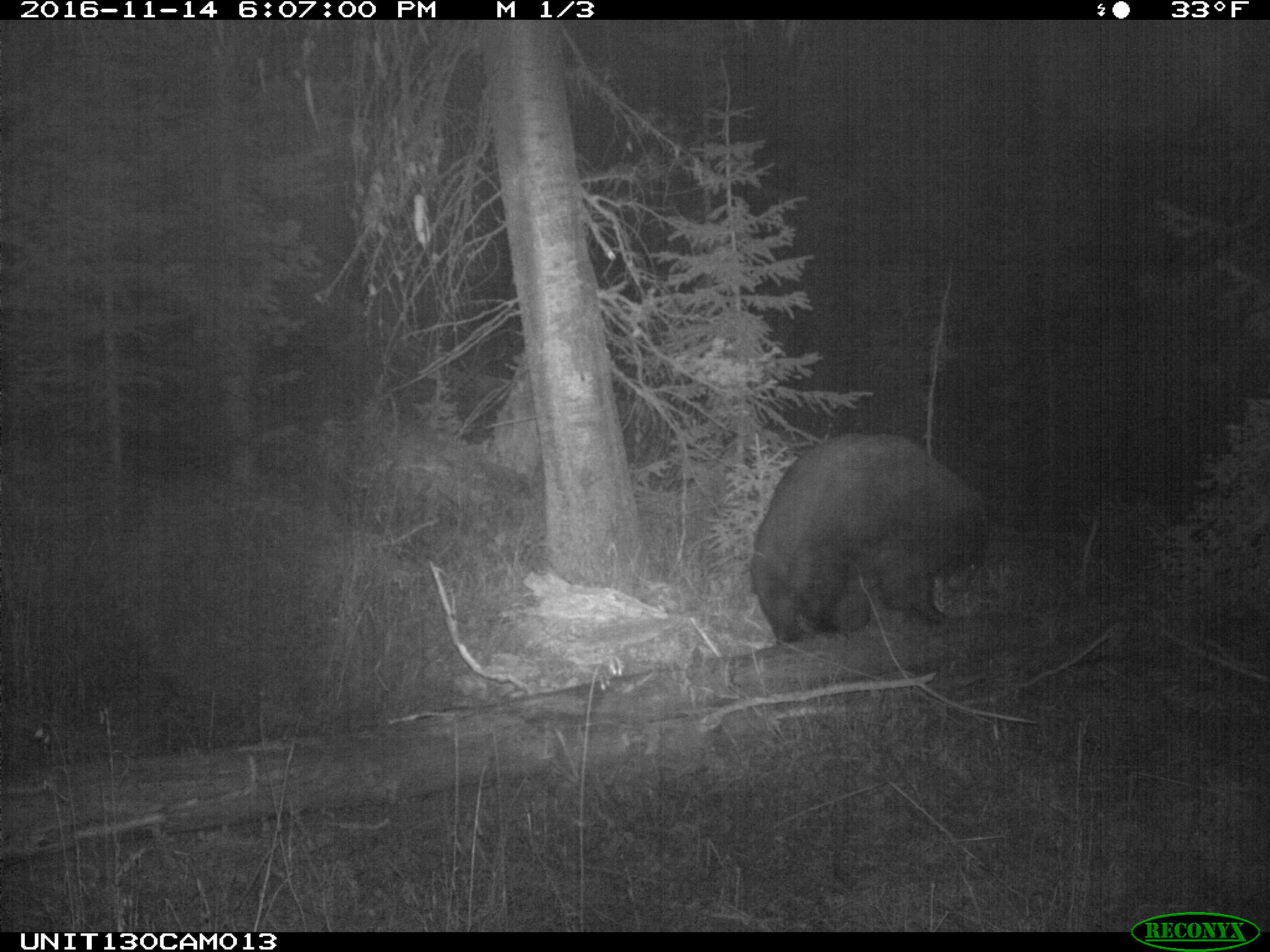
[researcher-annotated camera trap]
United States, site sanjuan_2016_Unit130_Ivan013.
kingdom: Animalia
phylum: Chordata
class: Mammalia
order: Carnivora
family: Ursidae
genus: Ursus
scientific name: Ursus americanus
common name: american black bear